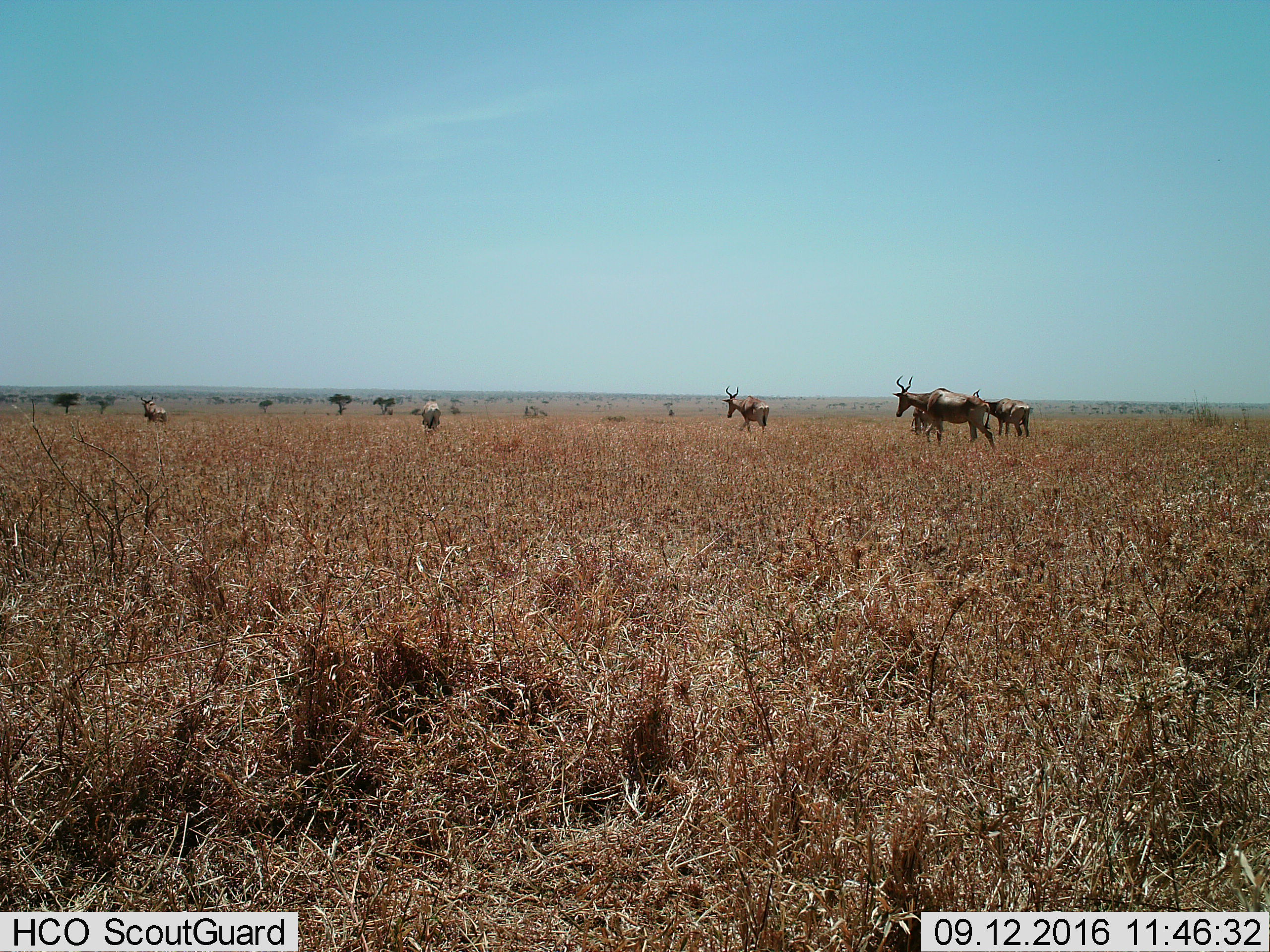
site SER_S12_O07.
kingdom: Animalia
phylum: Chordata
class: Mammalia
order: Artiodactyla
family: Bovidae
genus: Alcelaphus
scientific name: Alcelaphus buselaphus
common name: hartebeest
Hartebeest (Alcelaphus buselaphus), count 6. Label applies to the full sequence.